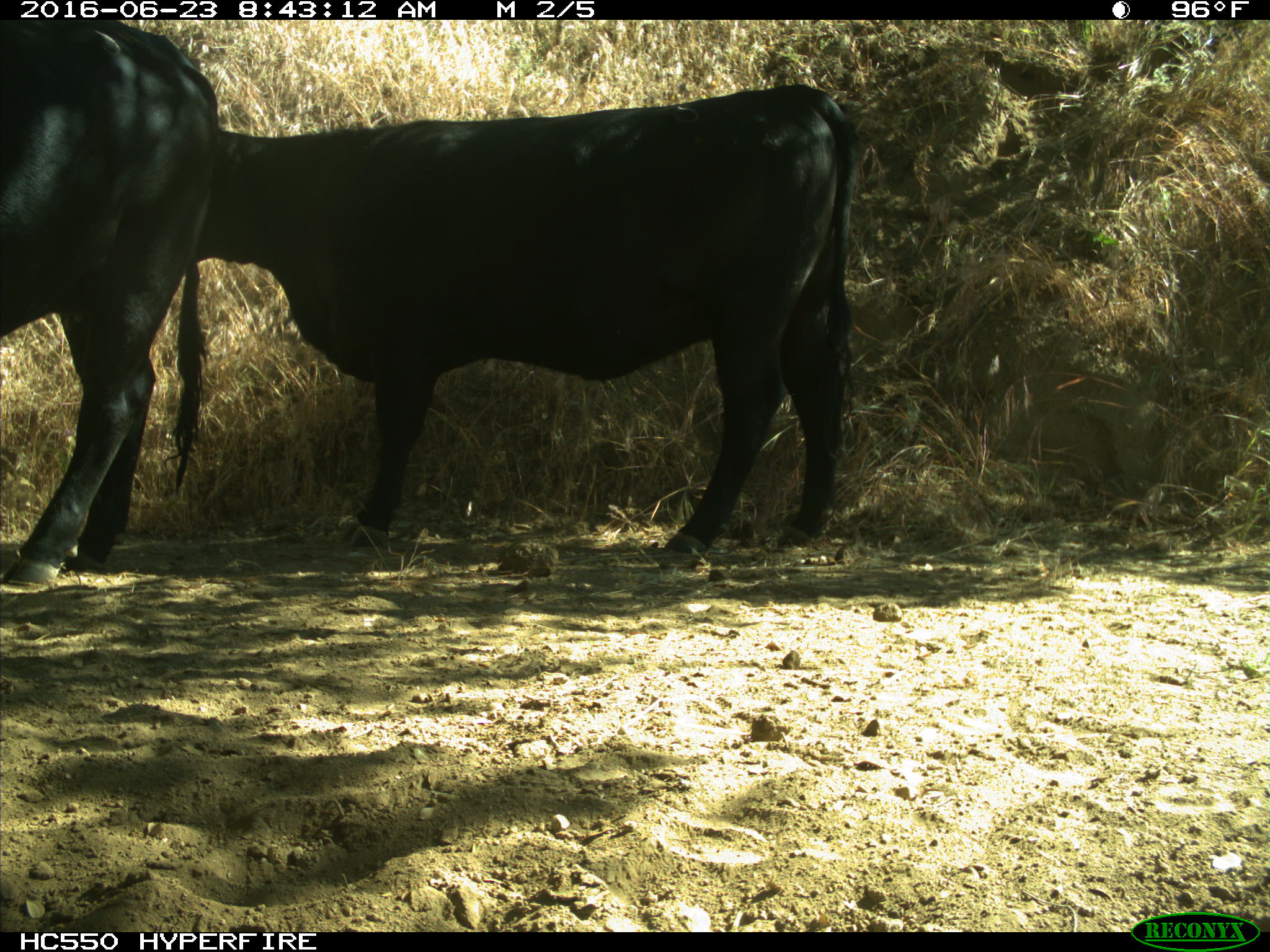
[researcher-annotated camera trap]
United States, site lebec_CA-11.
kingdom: Animalia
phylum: Chordata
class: Mammalia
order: Artiodactyla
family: Bovidae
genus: Bos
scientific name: Bos taurus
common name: domestic cow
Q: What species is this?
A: Bos taurus (domestic cow).